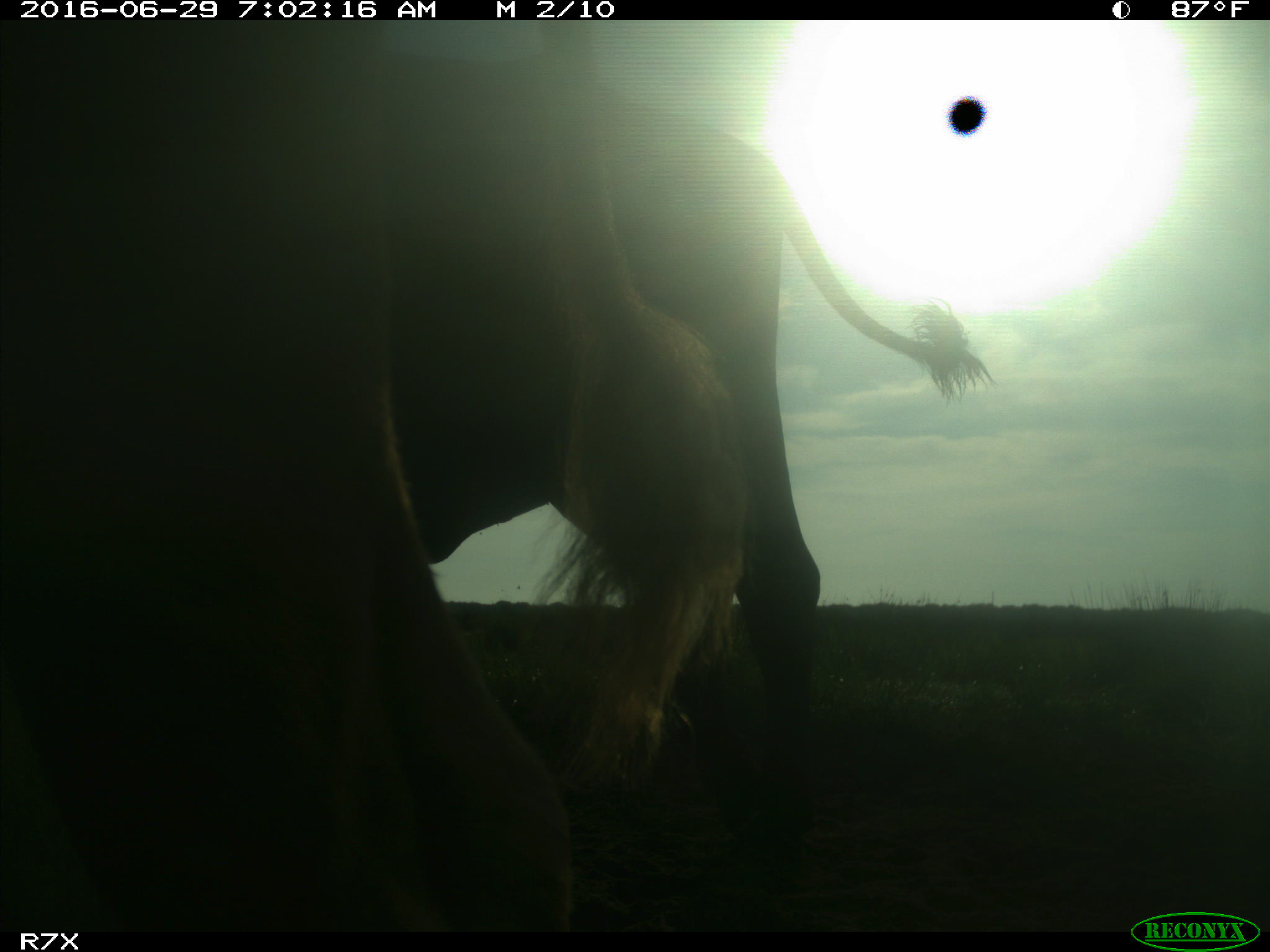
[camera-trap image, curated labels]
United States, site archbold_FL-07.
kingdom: Animalia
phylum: Chordata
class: Mammalia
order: Artiodactyla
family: Bovidae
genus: Bos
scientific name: Bos taurus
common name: domestic cow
Bos taurus (domestic cow).